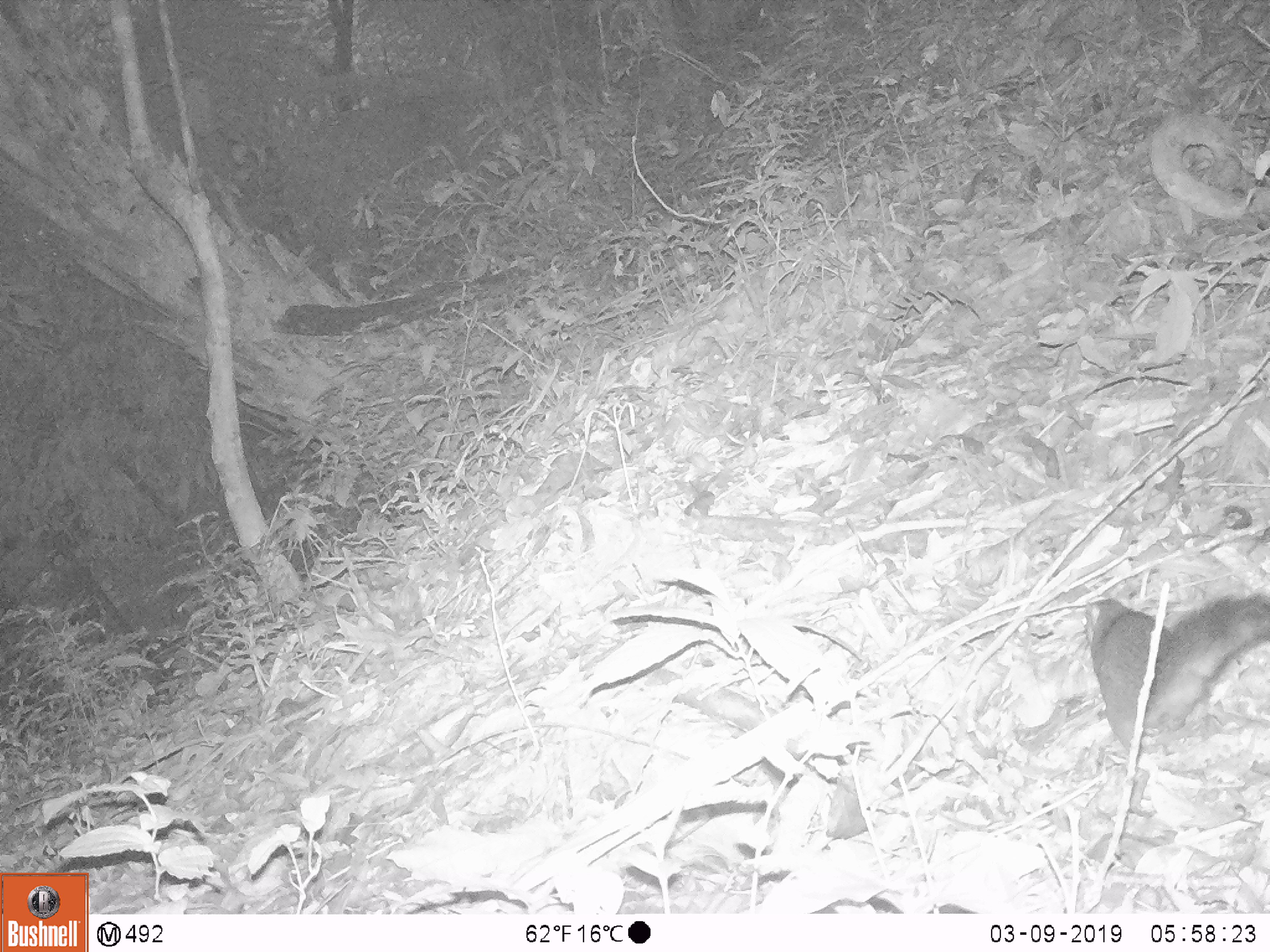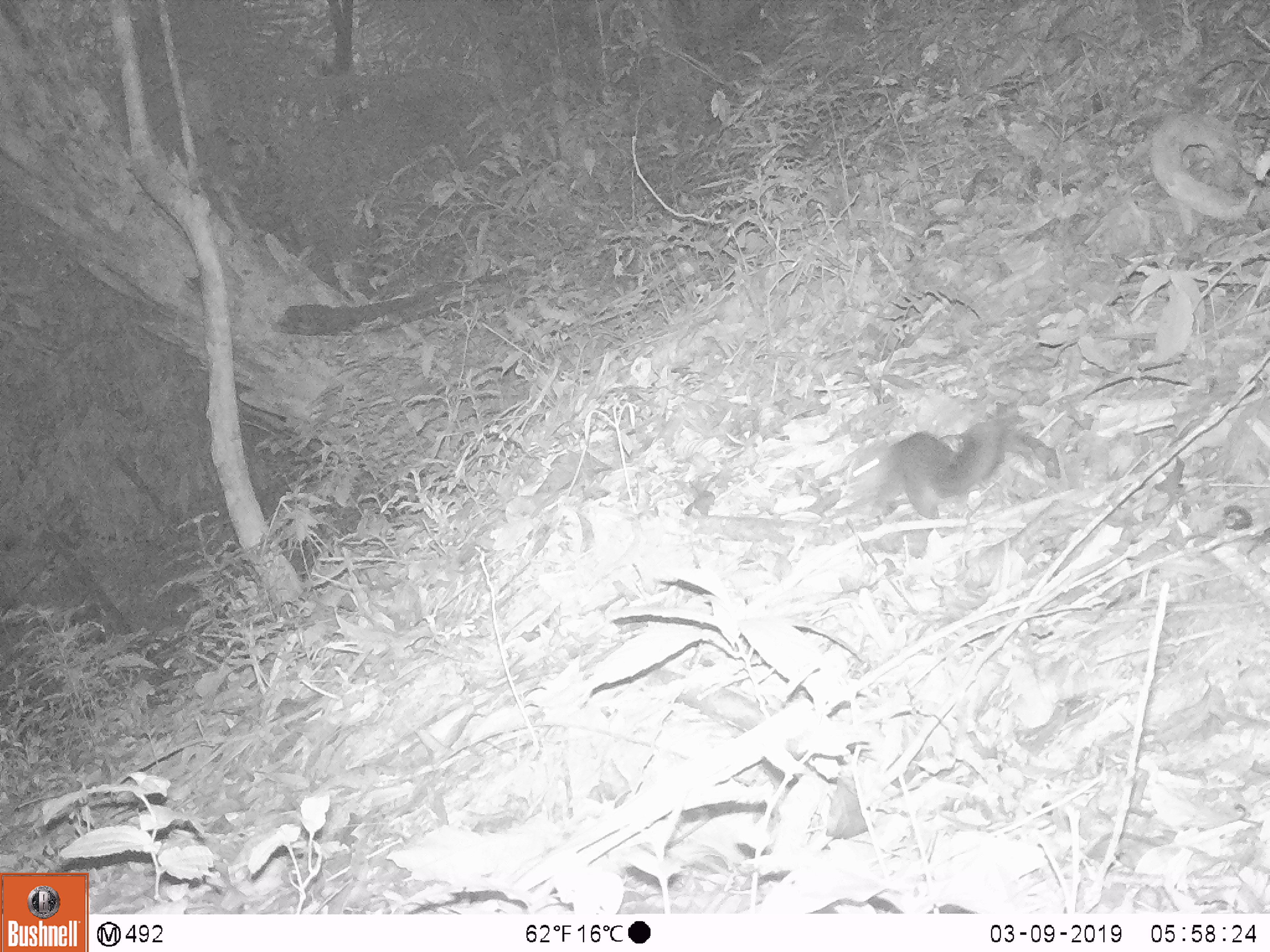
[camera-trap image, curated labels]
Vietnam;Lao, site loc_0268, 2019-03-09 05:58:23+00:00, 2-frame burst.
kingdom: Animalia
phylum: Chordata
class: Mammalia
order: Rodentia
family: Sciuridae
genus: Dremomys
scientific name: Dremomys rufigenis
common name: red-cheeked squirrel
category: red cheeked squirrel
Red cheeked squirrel (red-cheeked squirrel) (Dremomys rufigenis). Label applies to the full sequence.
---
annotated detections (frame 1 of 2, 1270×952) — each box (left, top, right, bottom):
red cheeked squirrel: (1077, 590, 1269, 760)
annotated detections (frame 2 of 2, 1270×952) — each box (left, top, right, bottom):
red cheeked squirrel: (843, 416, 1006, 522)